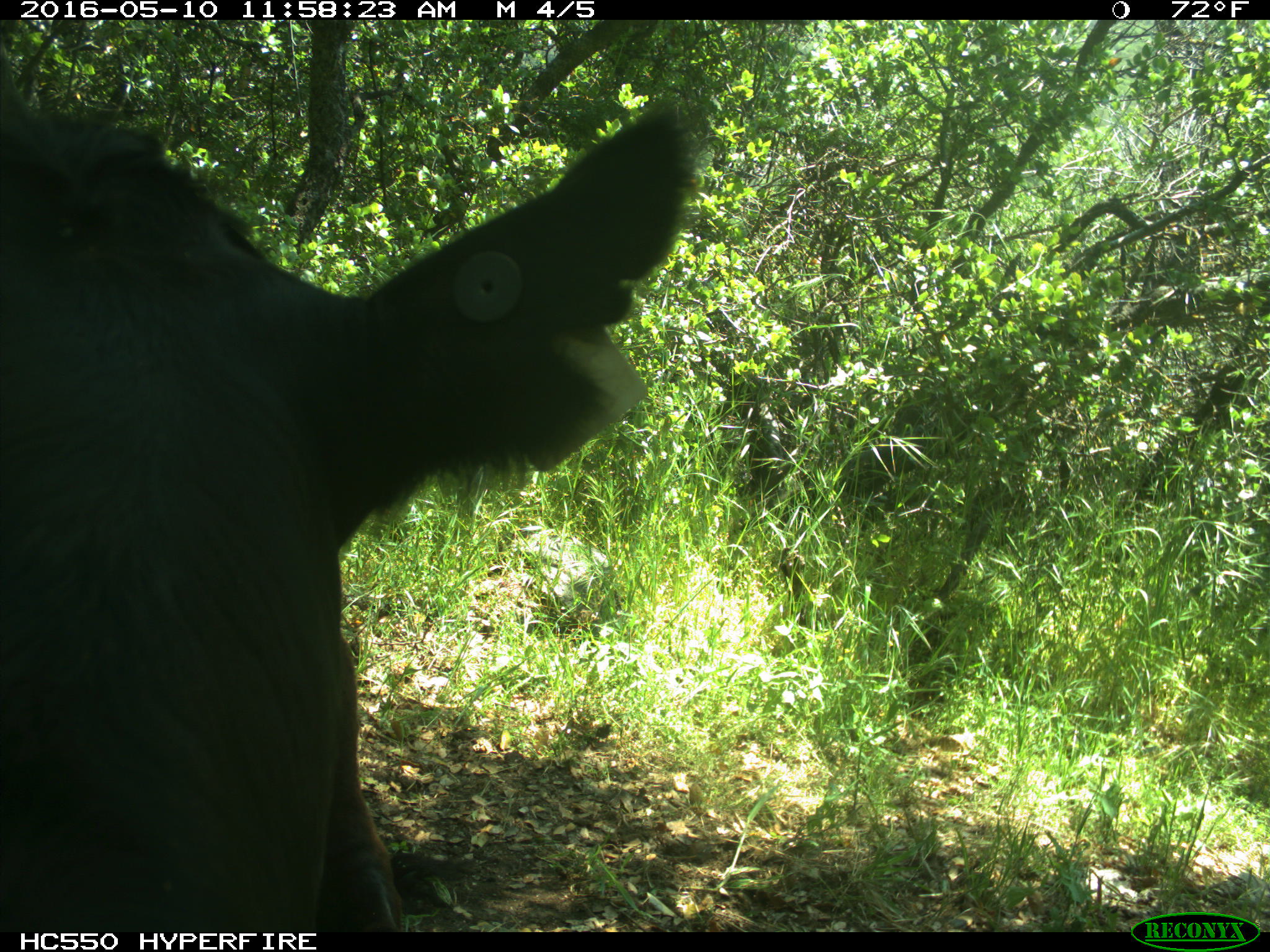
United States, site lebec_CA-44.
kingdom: Animalia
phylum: Chordata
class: Mammalia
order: Artiodactyla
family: Bovidae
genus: Bos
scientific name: Bos taurus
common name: domestic cow